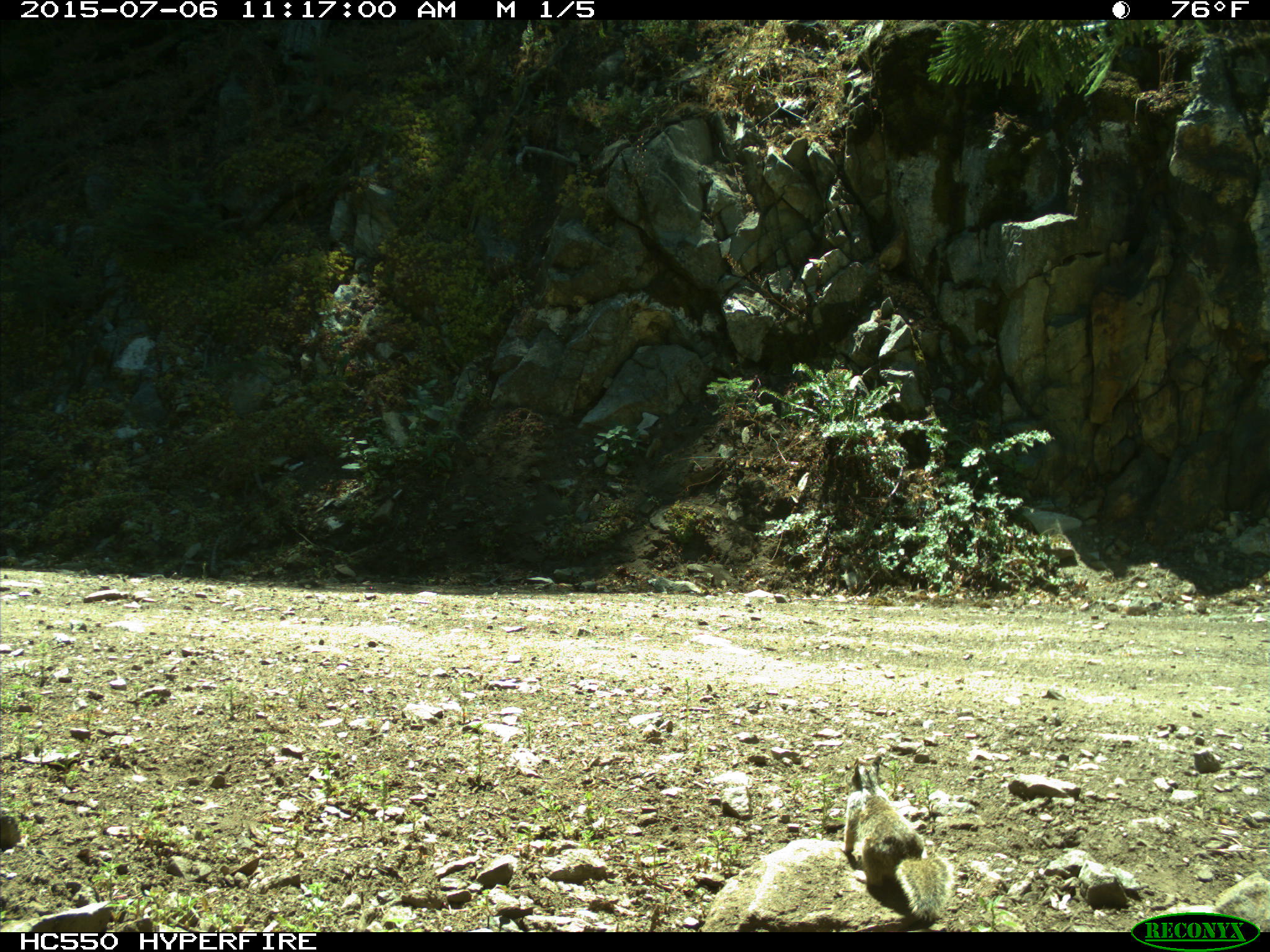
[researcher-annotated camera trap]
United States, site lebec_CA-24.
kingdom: Animalia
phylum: Chordata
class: Mammalia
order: Rodentia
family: Sciuridae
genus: Otospermophilus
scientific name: Otospermophilus beecheyi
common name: california ground squirrel